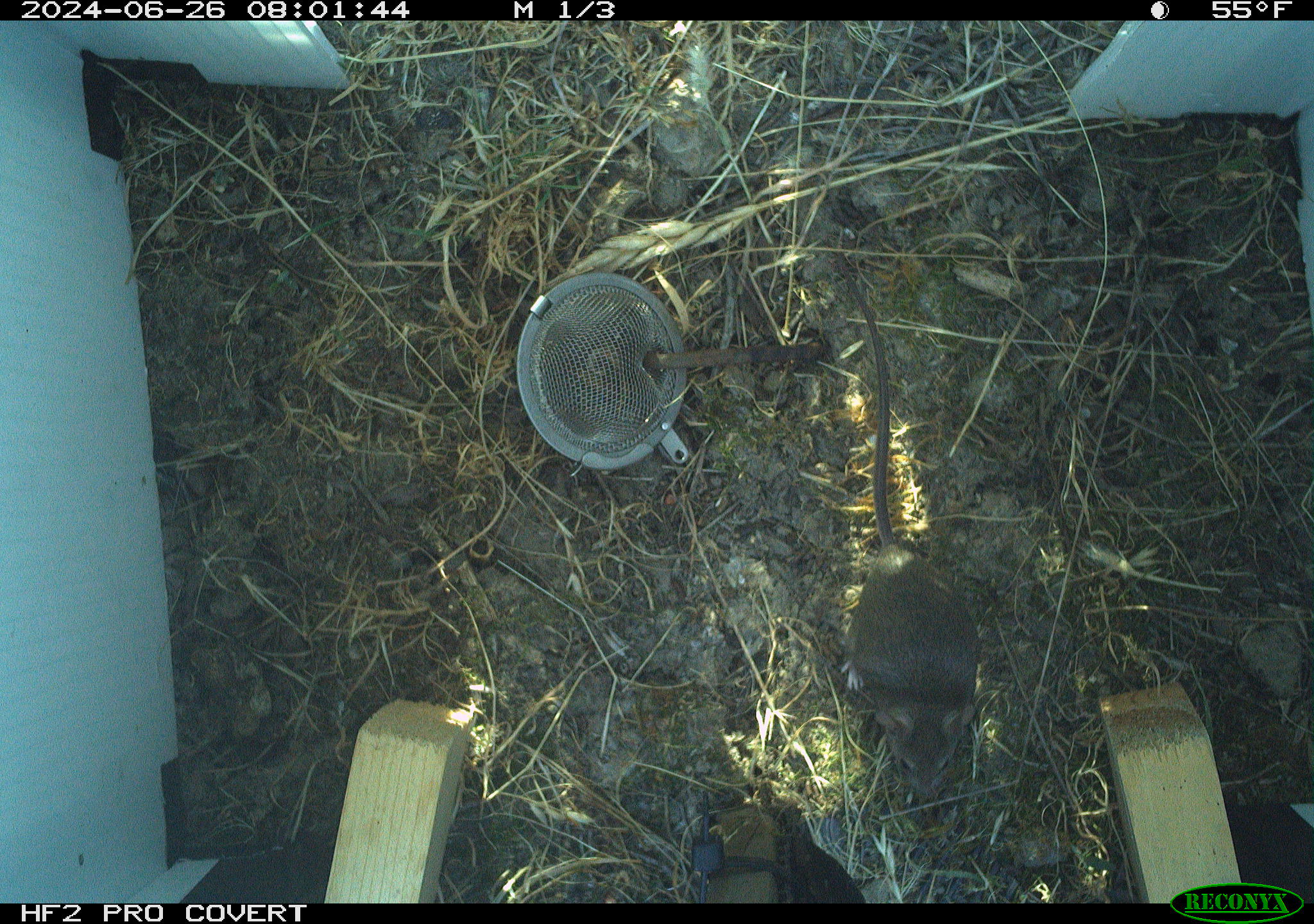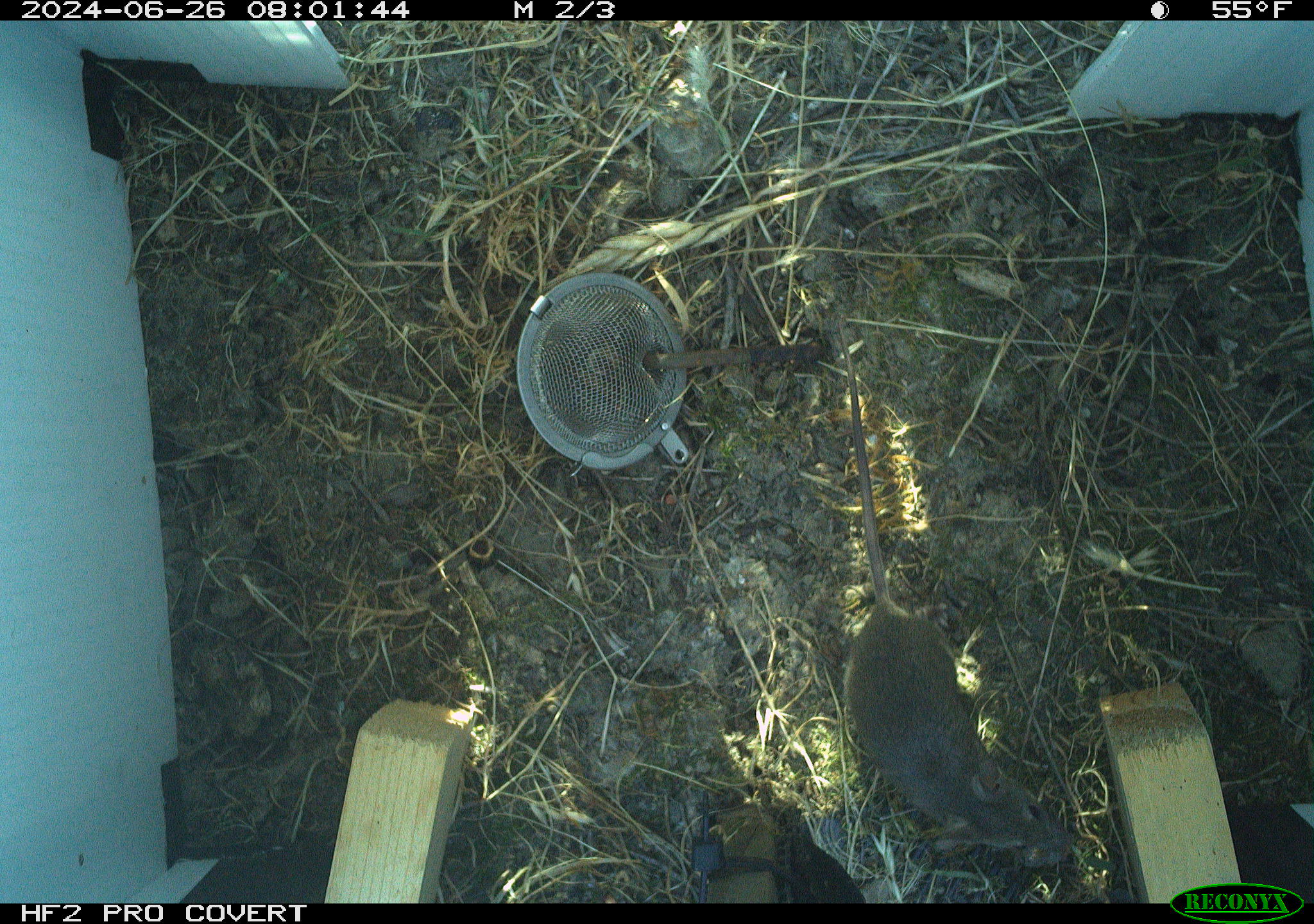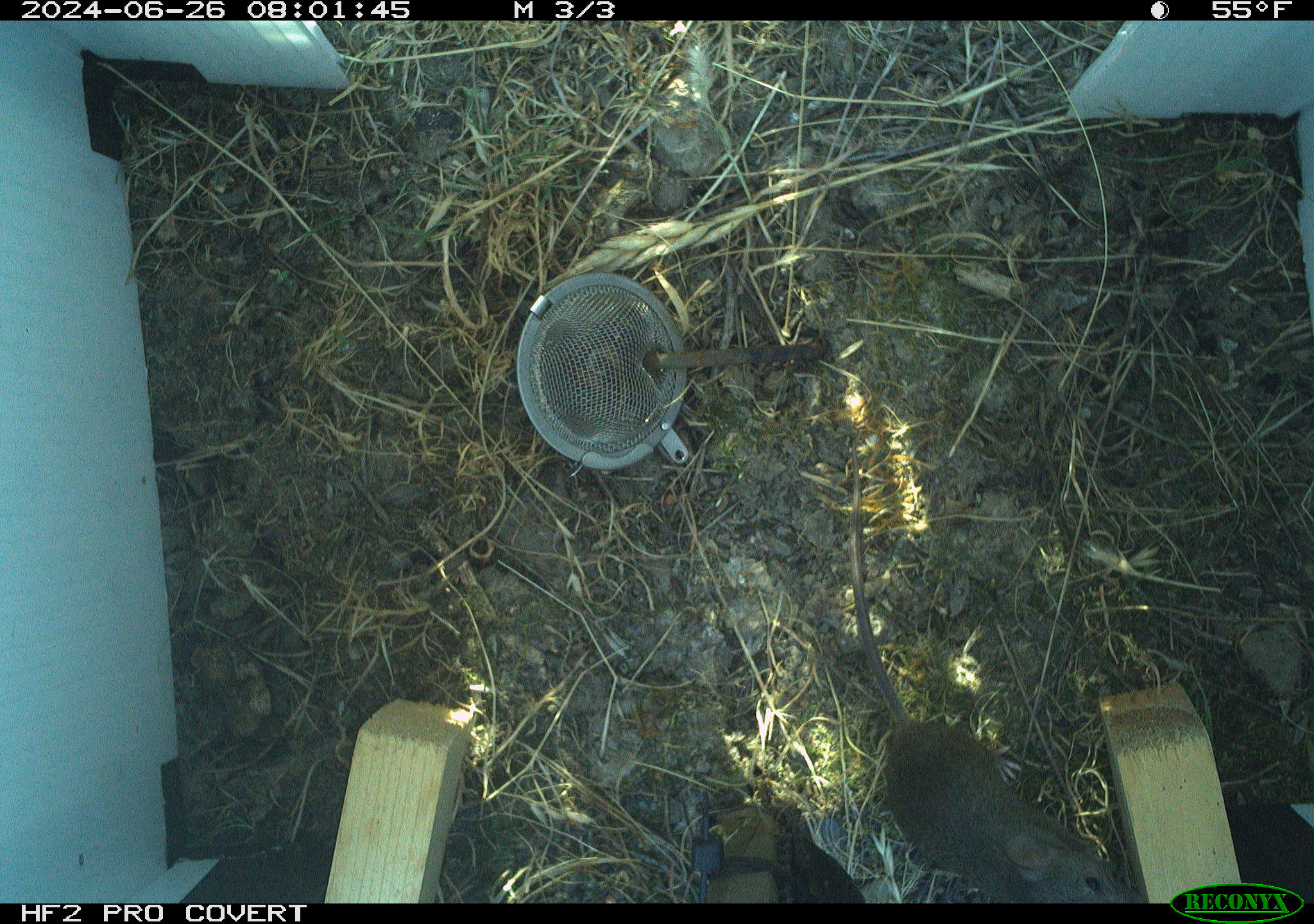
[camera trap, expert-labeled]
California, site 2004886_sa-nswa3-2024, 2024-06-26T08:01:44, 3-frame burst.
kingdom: Animalia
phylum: Chordata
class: Mammalia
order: Rodentia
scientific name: Rodentia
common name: rodent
Rodent (Rodentia).